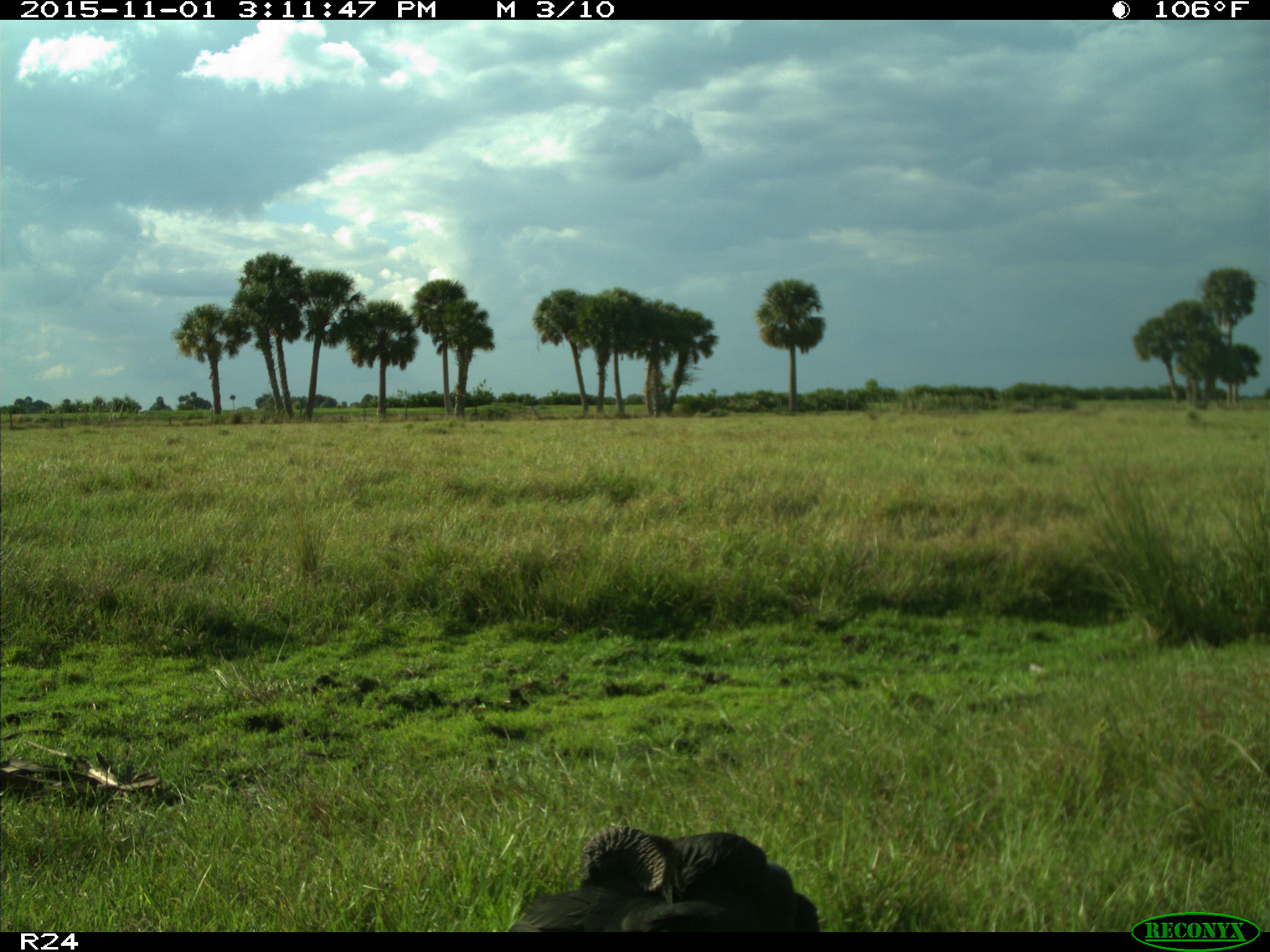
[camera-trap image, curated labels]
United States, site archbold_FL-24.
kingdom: Animalia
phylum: Chordata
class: Aves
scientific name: Aves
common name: birds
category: unidentified bird